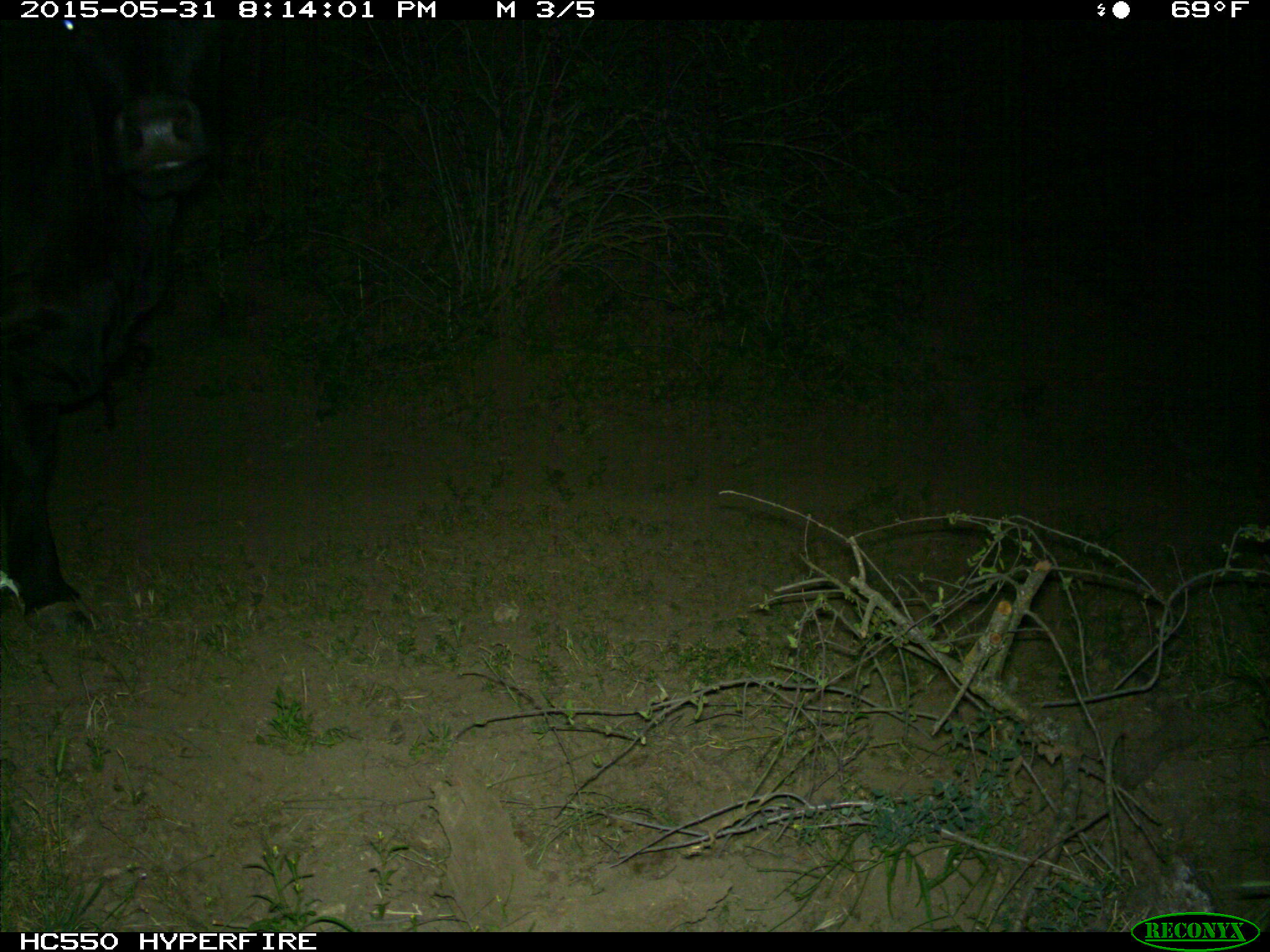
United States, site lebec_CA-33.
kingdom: Animalia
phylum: Chordata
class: Mammalia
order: Artiodactyla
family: Bovidae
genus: Bos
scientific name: Bos taurus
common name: domestic cow